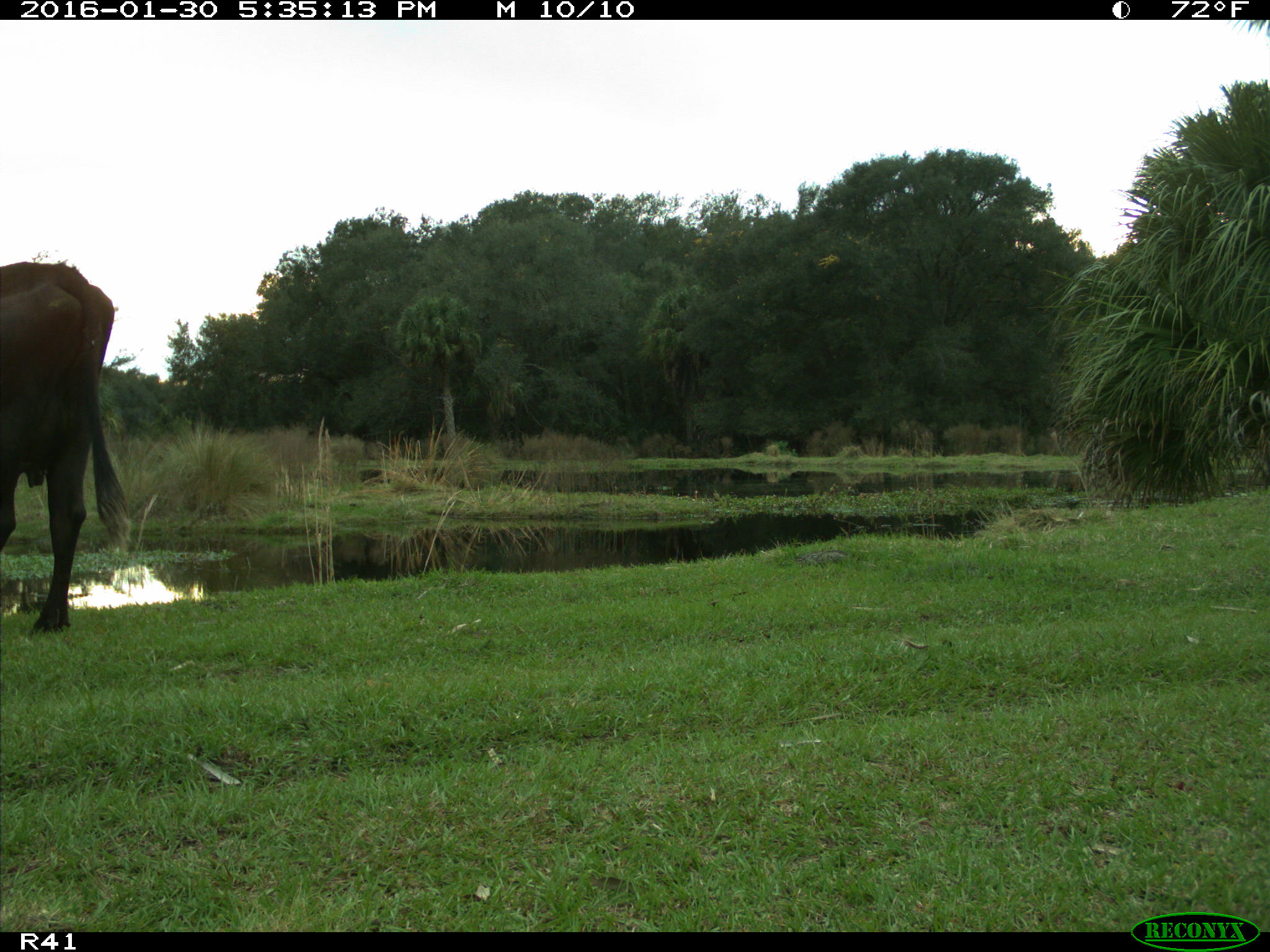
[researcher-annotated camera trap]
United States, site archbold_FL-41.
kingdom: Animalia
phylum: Chordata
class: Mammalia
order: Artiodactyla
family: Bovidae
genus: Bos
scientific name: Bos taurus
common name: domestic cow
Bos taurus (domestic cow).